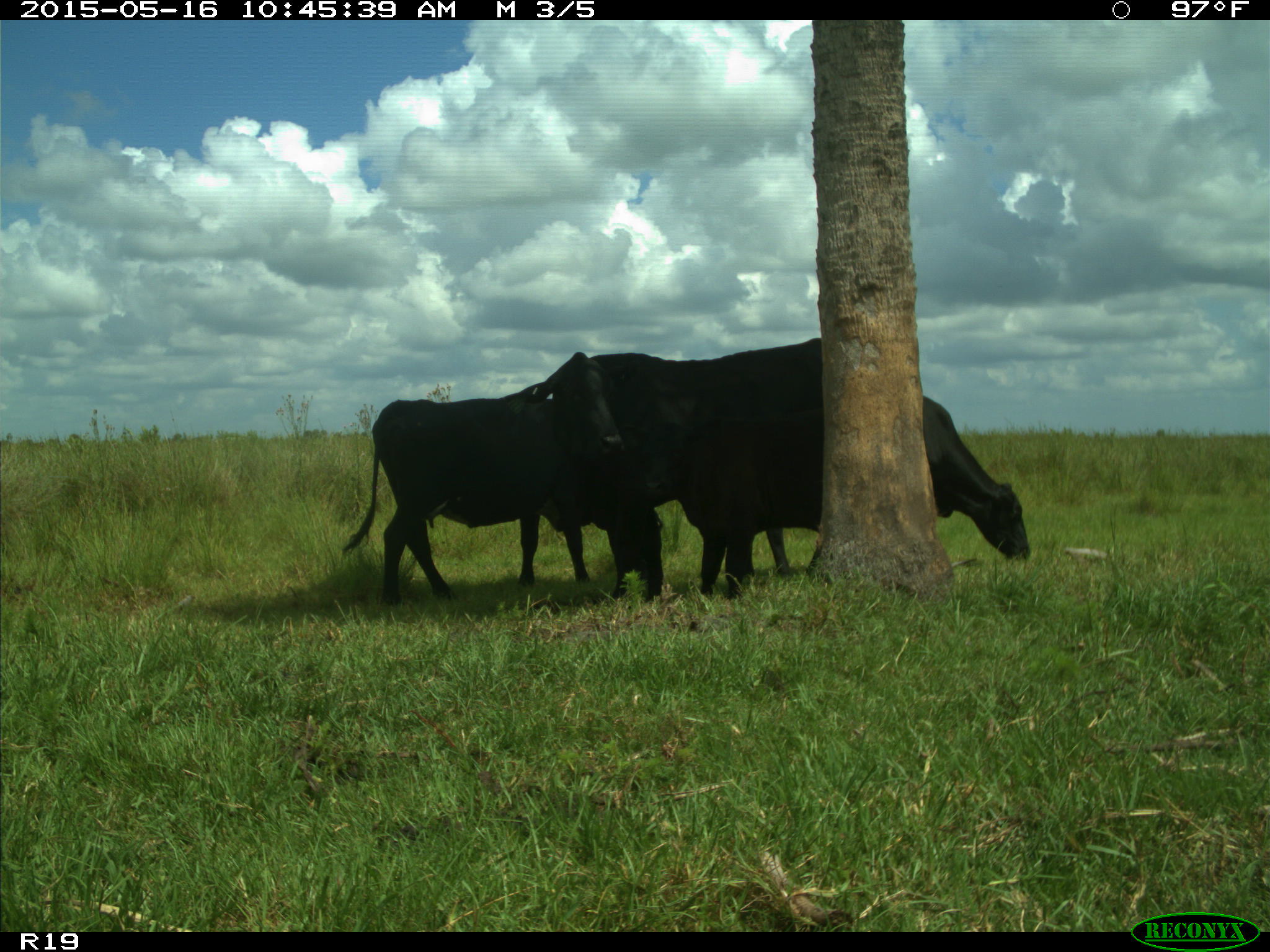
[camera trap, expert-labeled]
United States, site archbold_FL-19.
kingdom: Animalia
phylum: Chordata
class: Mammalia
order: Artiodactyla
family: Bovidae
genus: Bos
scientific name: Bos taurus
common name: domestic cow